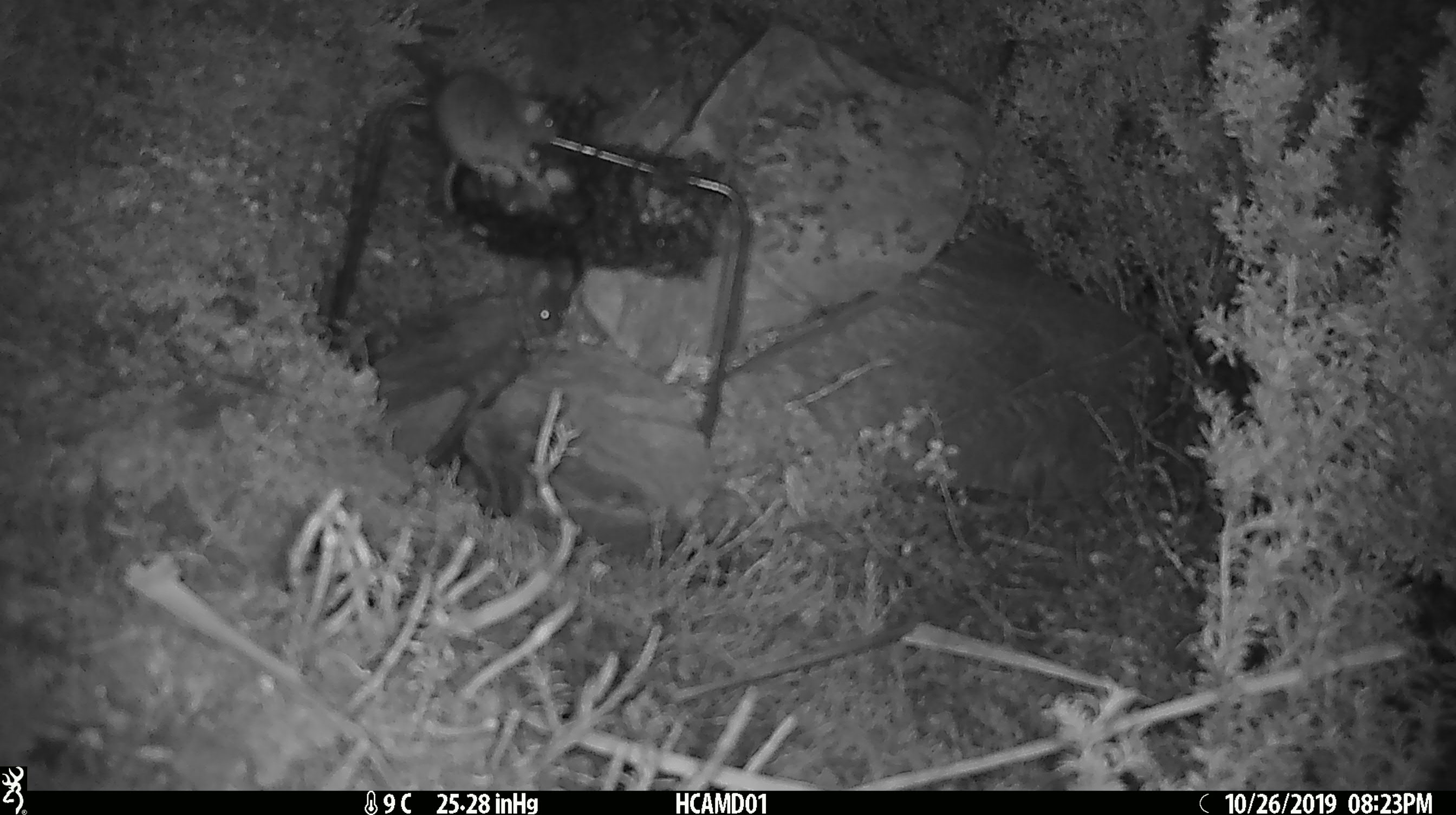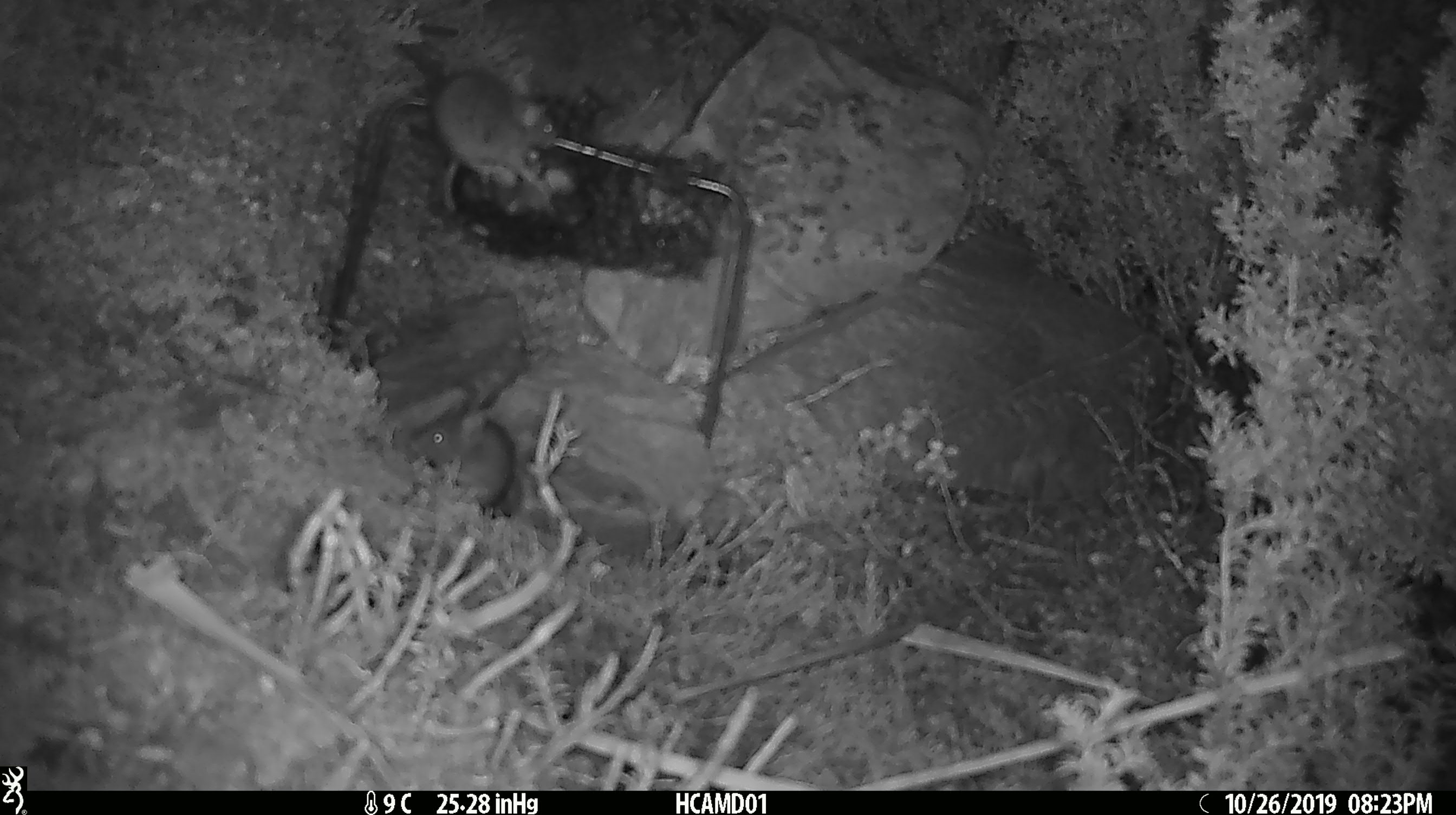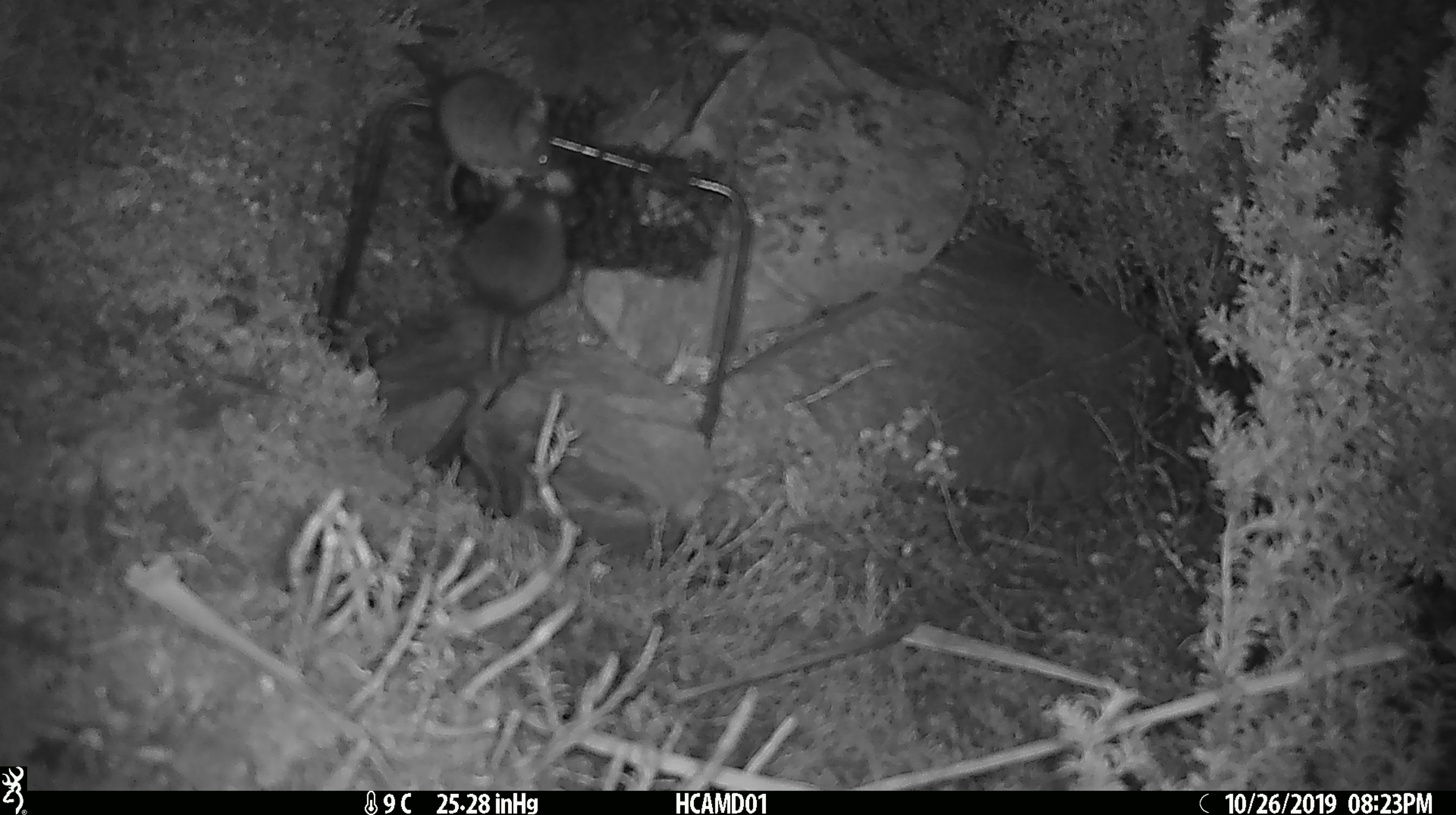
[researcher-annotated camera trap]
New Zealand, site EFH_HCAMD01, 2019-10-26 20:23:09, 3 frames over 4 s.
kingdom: Animalia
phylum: Chordata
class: Mammalia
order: Rodentia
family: Muridae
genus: Mus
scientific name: Mus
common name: mouse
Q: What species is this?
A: Mouse (Mus).